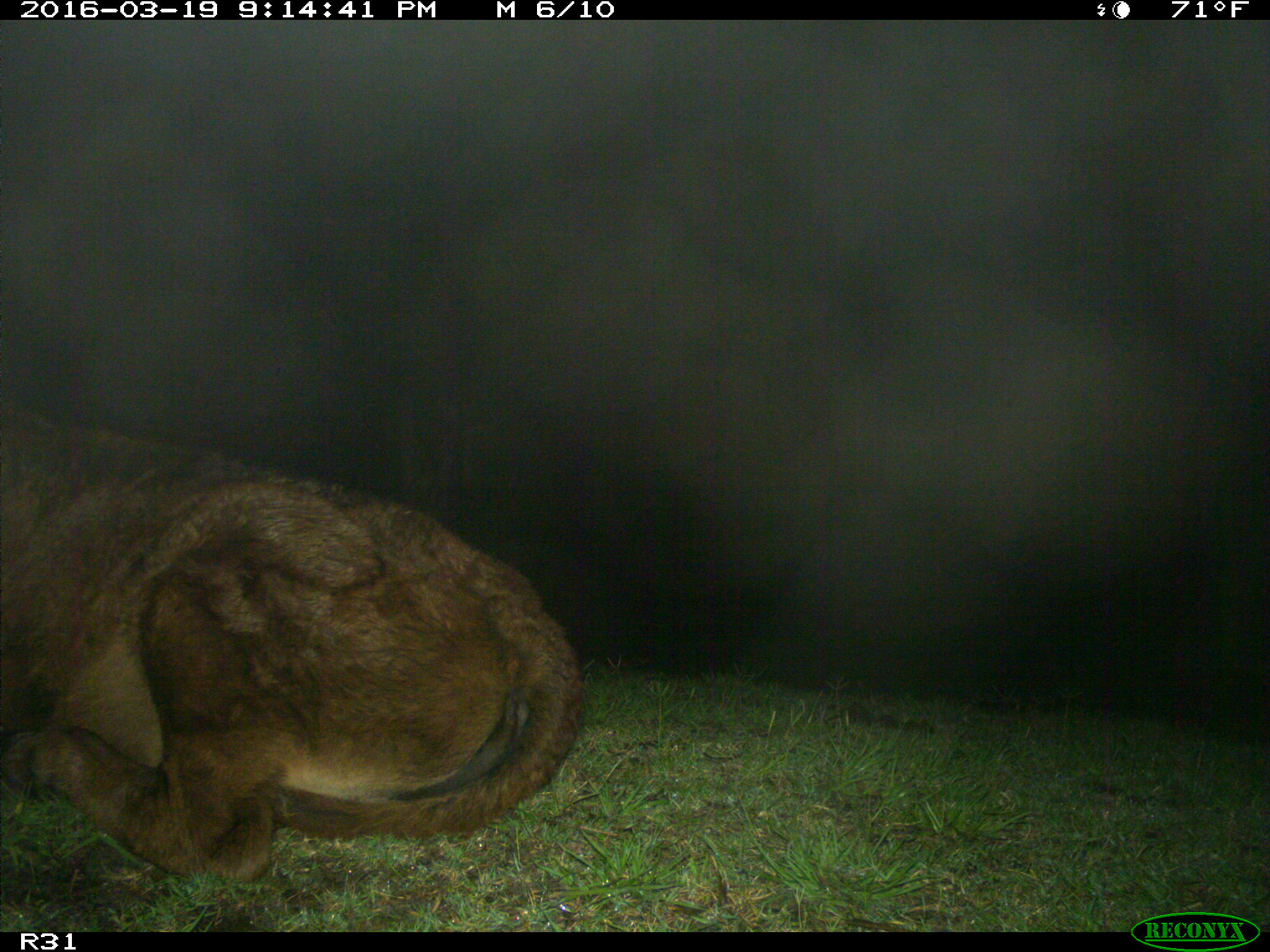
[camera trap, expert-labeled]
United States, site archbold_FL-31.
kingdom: Animalia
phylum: Chordata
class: Mammalia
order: Artiodactyla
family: Bovidae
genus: Bos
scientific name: Bos taurus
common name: domestic cow